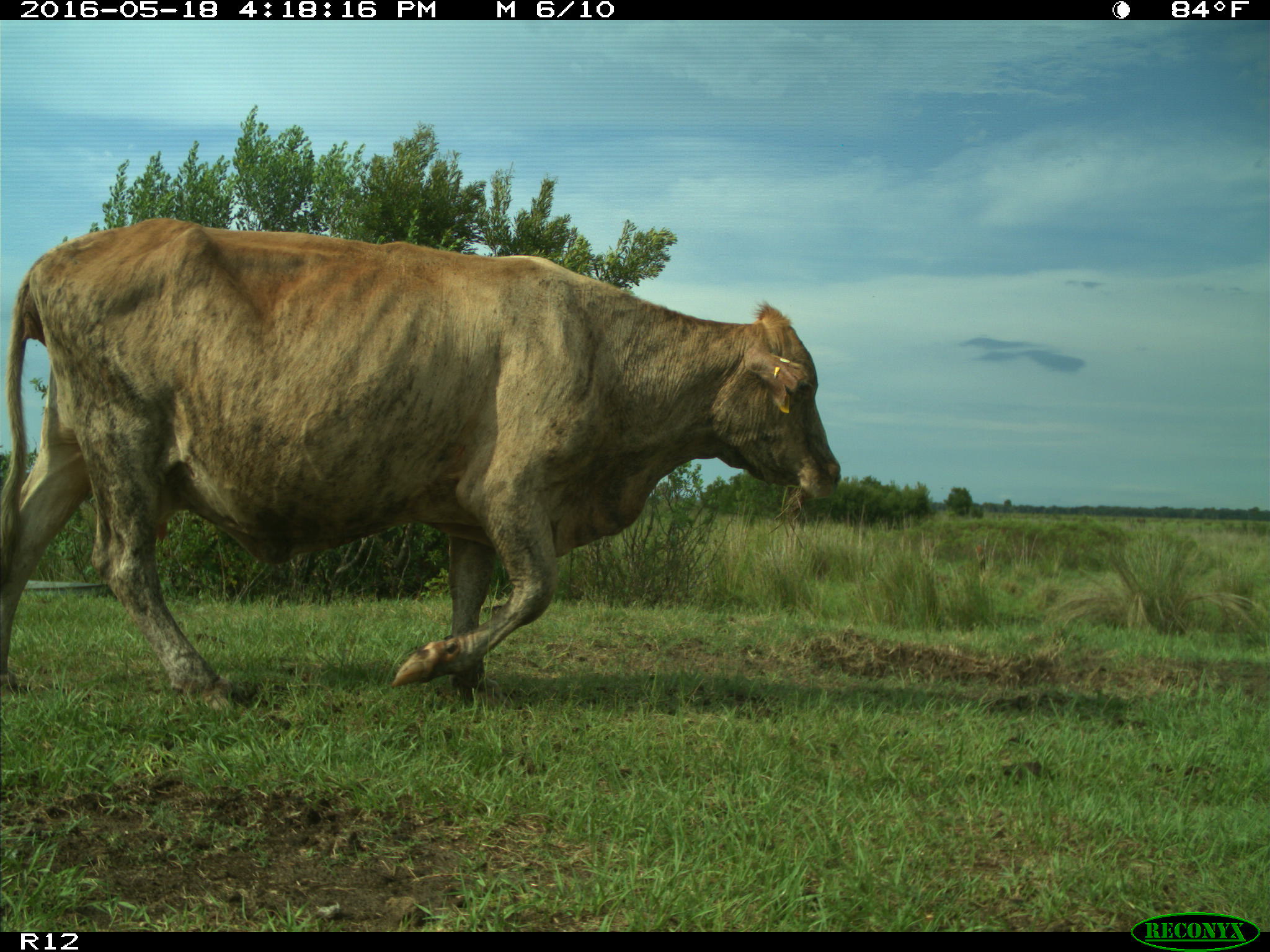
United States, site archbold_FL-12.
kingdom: Animalia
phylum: Chordata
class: Mammalia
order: Artiodactyla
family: Bovidae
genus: Bos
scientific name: Bos taurus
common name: domestic cow